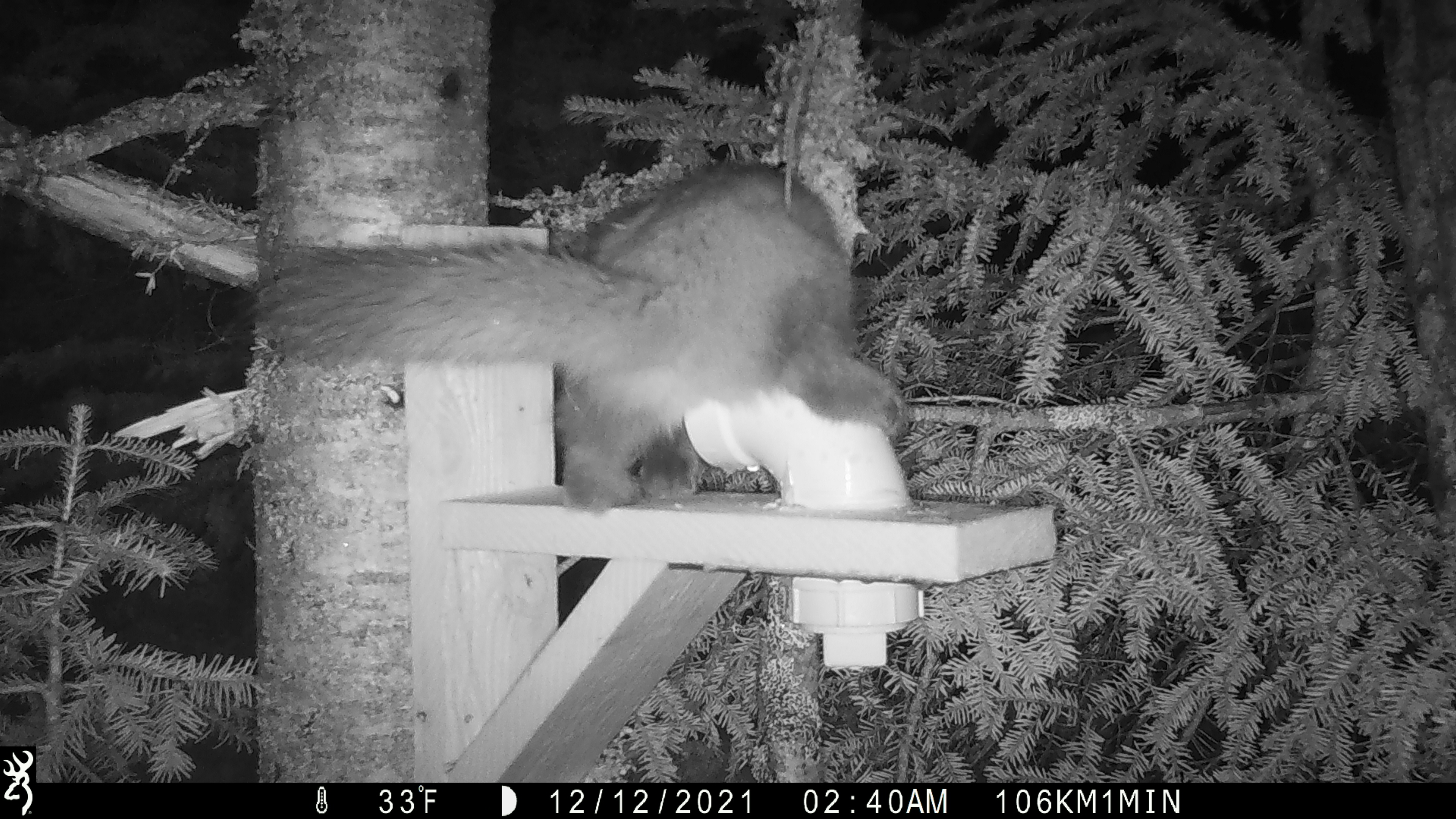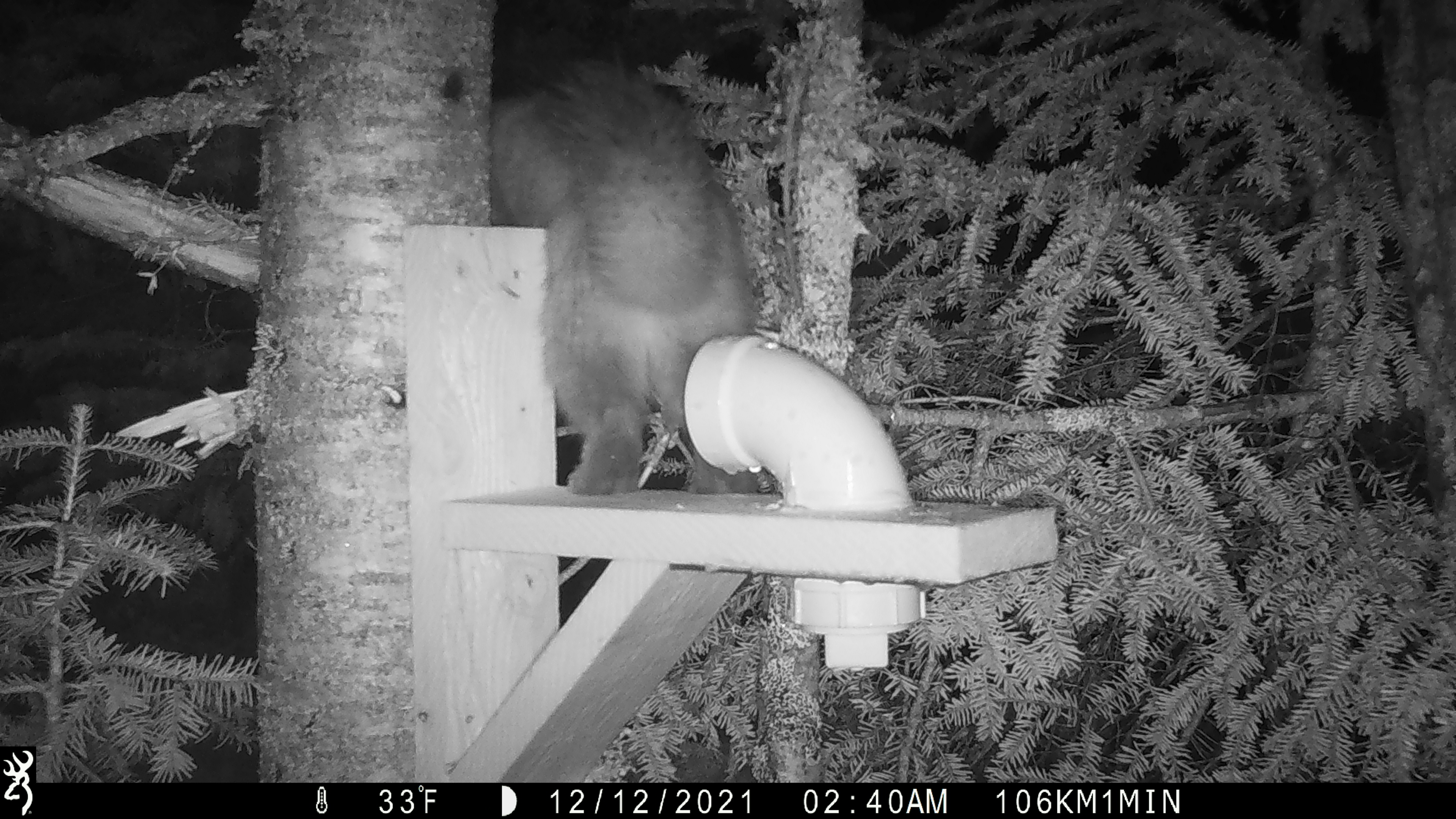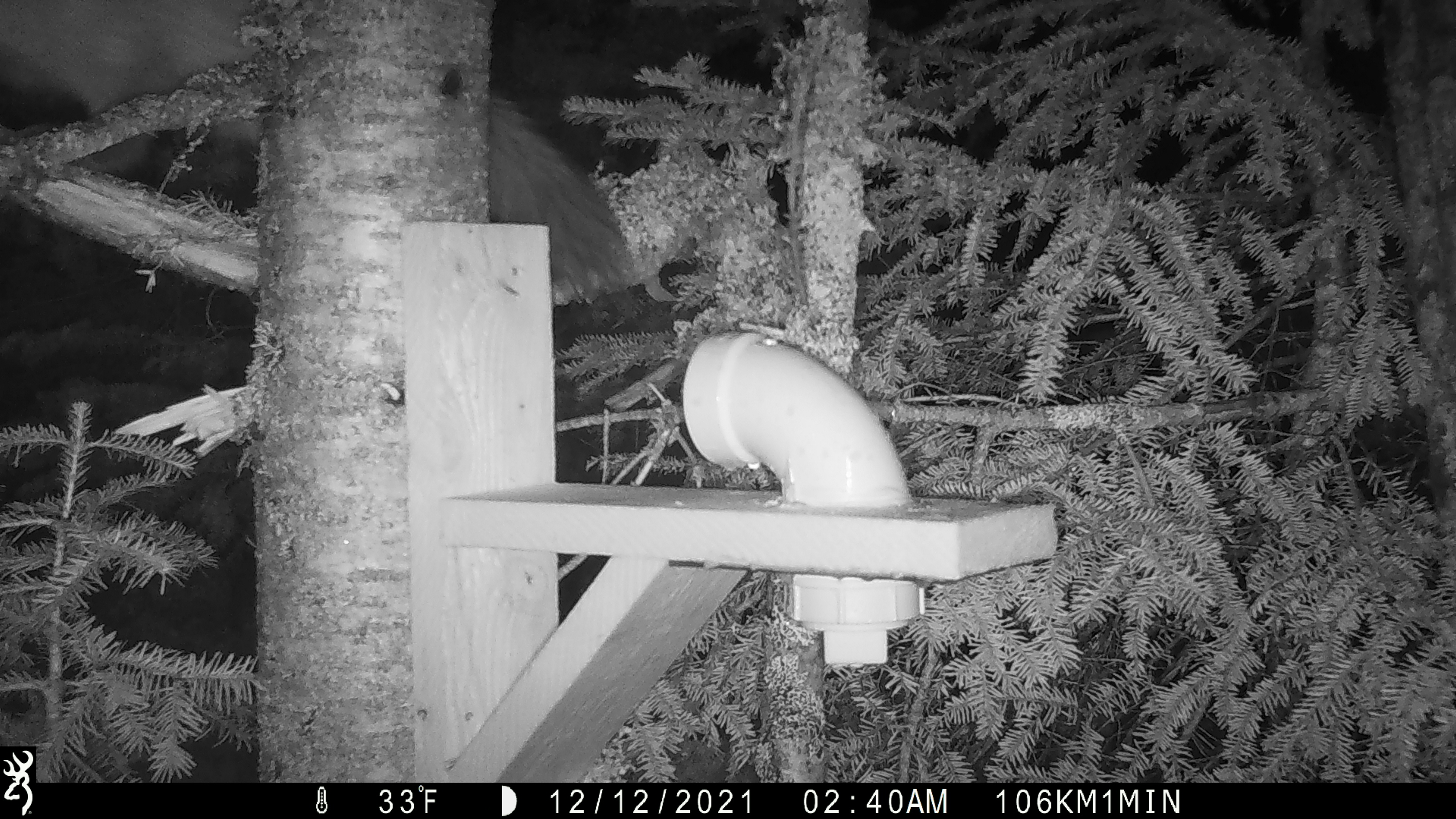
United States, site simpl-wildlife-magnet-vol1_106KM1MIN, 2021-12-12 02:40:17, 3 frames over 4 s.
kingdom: Animalia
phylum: Chordata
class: Mammalia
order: Carnivora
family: Mustelidae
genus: Martes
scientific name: Martes americana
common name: american marten